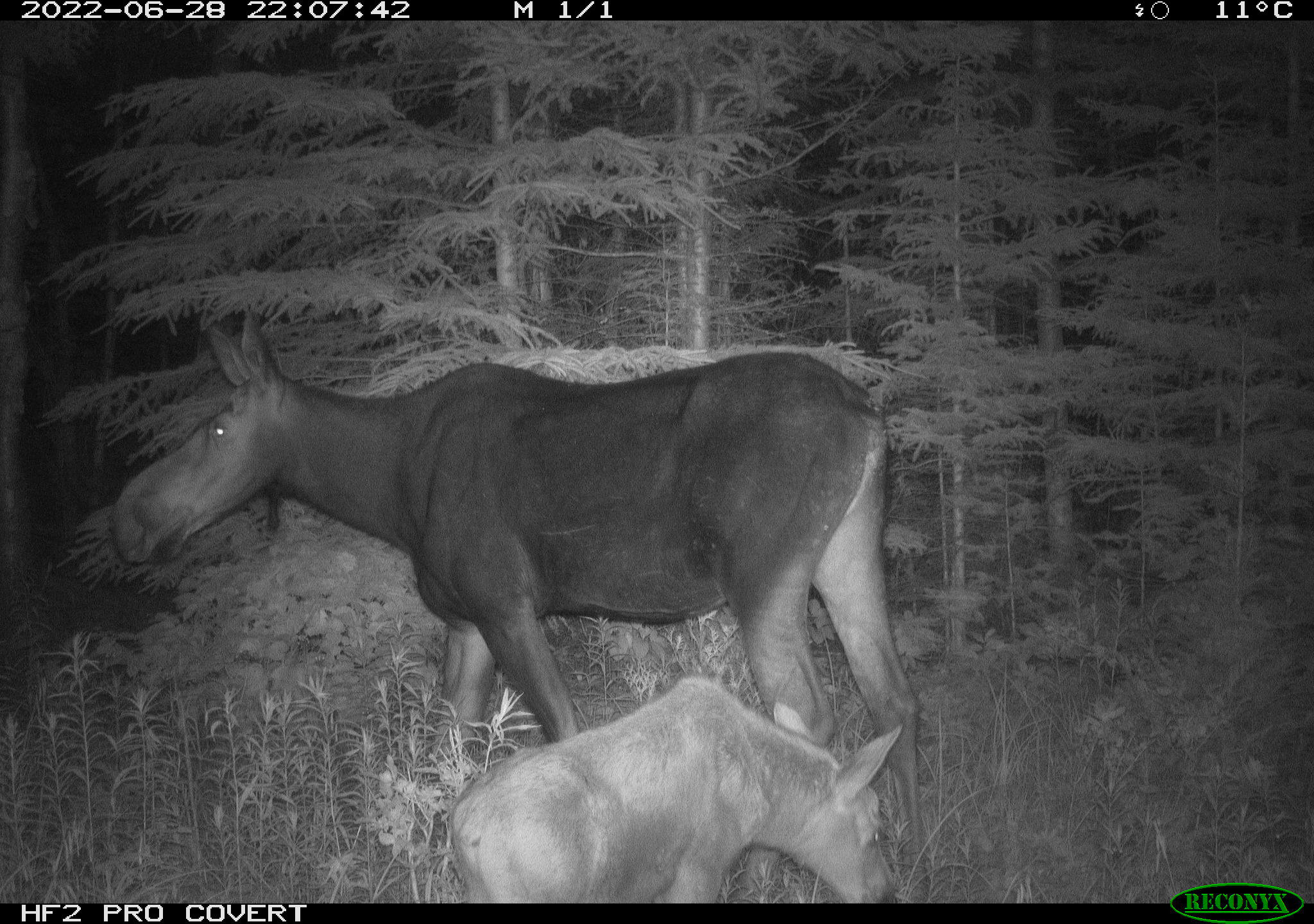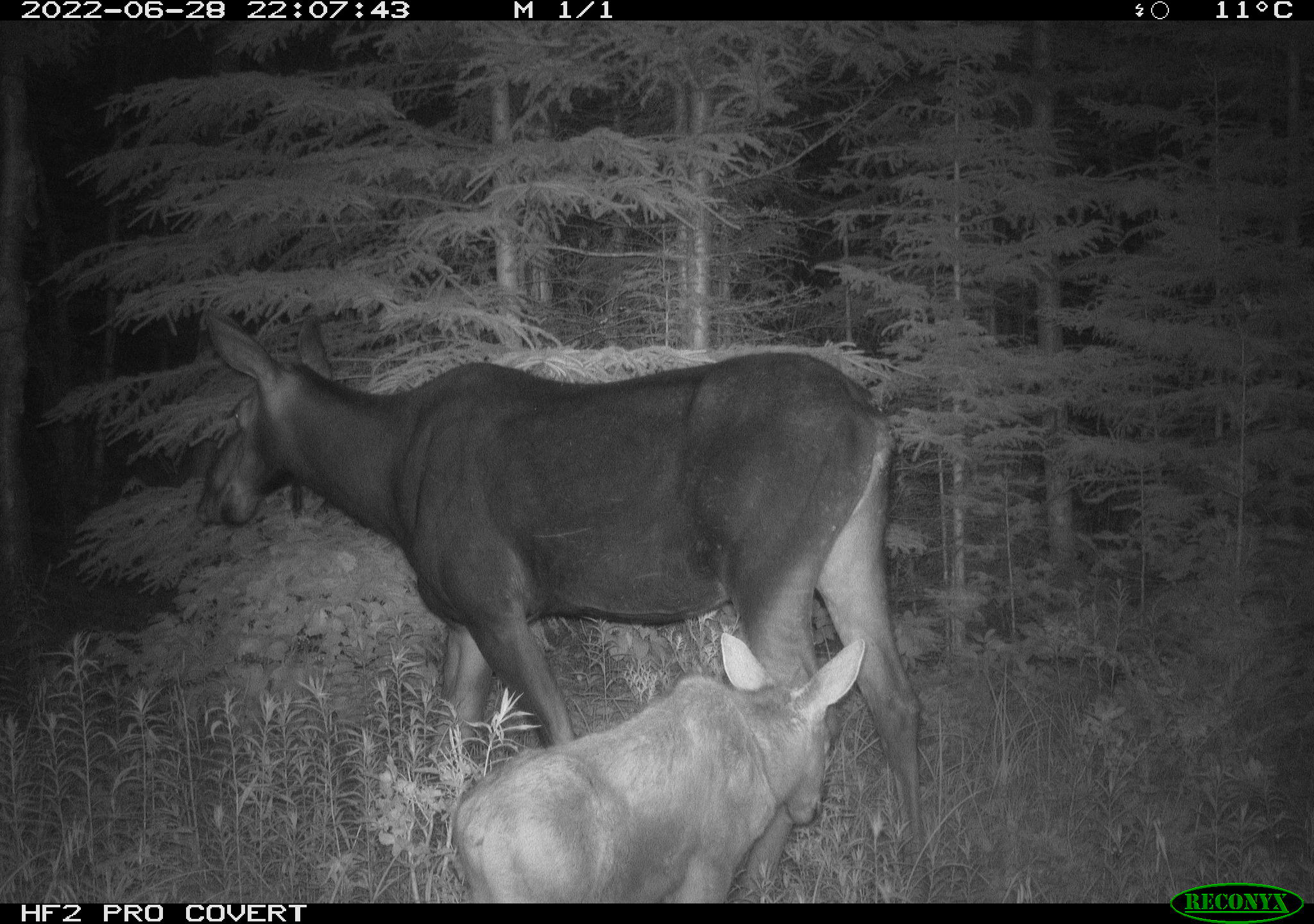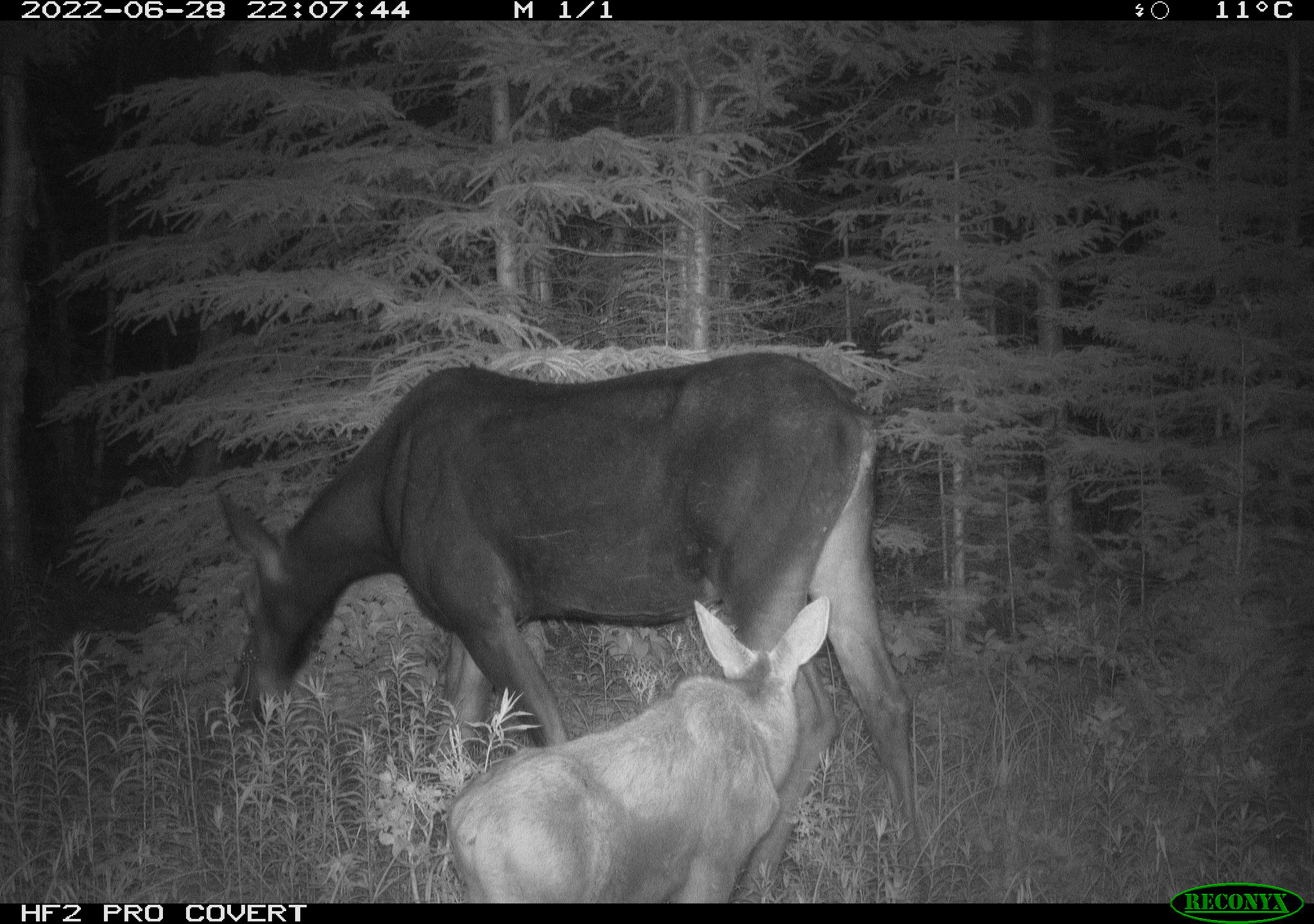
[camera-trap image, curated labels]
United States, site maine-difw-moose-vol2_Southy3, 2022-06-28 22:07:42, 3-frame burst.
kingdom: Animalia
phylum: Chordata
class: Mammalia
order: Artiodactyla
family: Cervidae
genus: Alces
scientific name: Alces alces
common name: moose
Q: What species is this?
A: Moose (Alces alces).